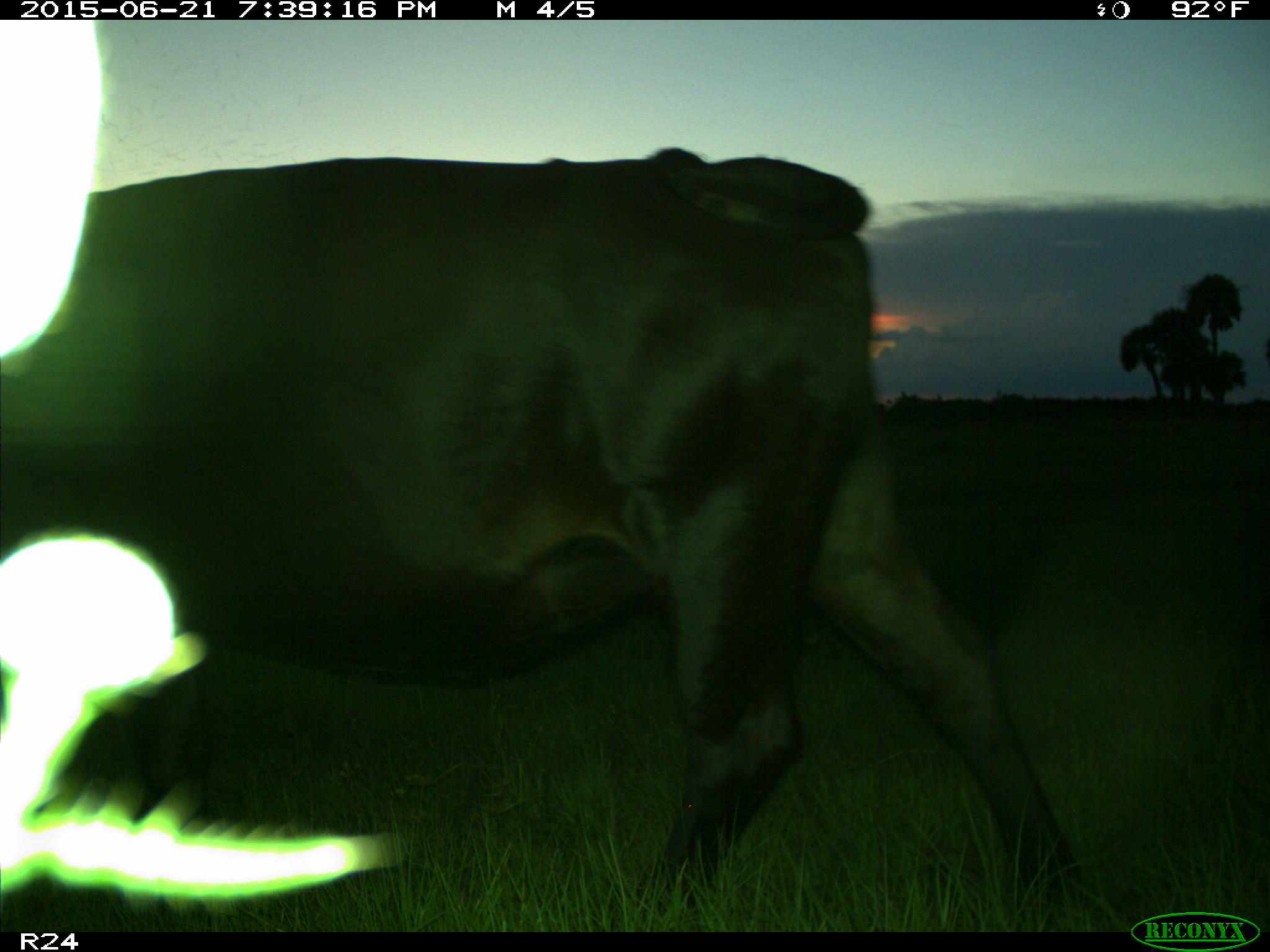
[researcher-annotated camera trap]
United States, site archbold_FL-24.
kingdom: Animalia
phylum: Chordata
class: Mammalia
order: Artiodactyla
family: Bovidae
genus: Bos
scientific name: Bos taurus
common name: domestic cow